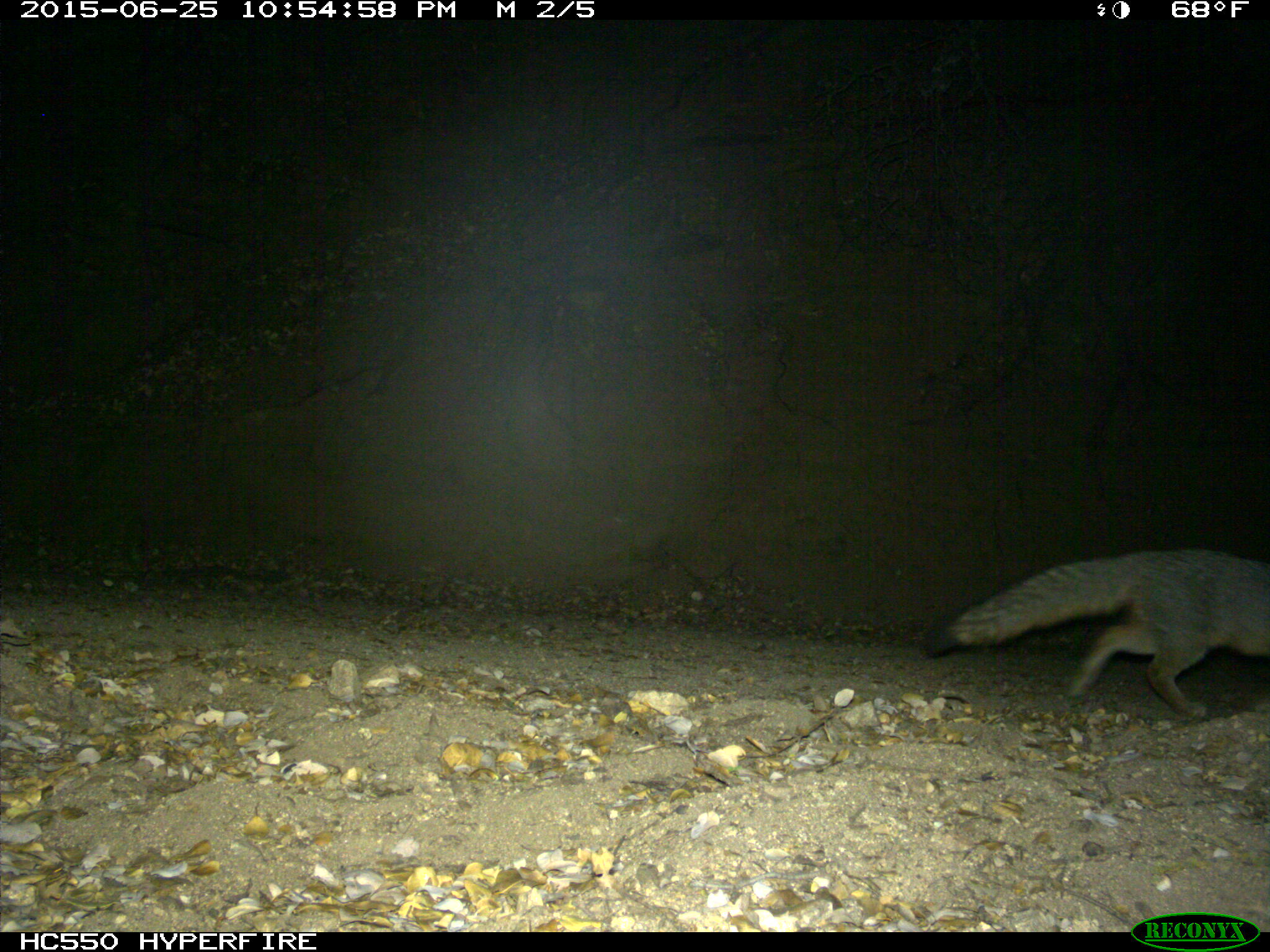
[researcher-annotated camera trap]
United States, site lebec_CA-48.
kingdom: Animalia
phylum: Chordata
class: Mammalia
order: Carnivora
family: Canidae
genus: Urocyon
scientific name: Urocyon cinereoargenteus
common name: gray fox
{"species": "Urocyon cinereoargenteus (gray fox)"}